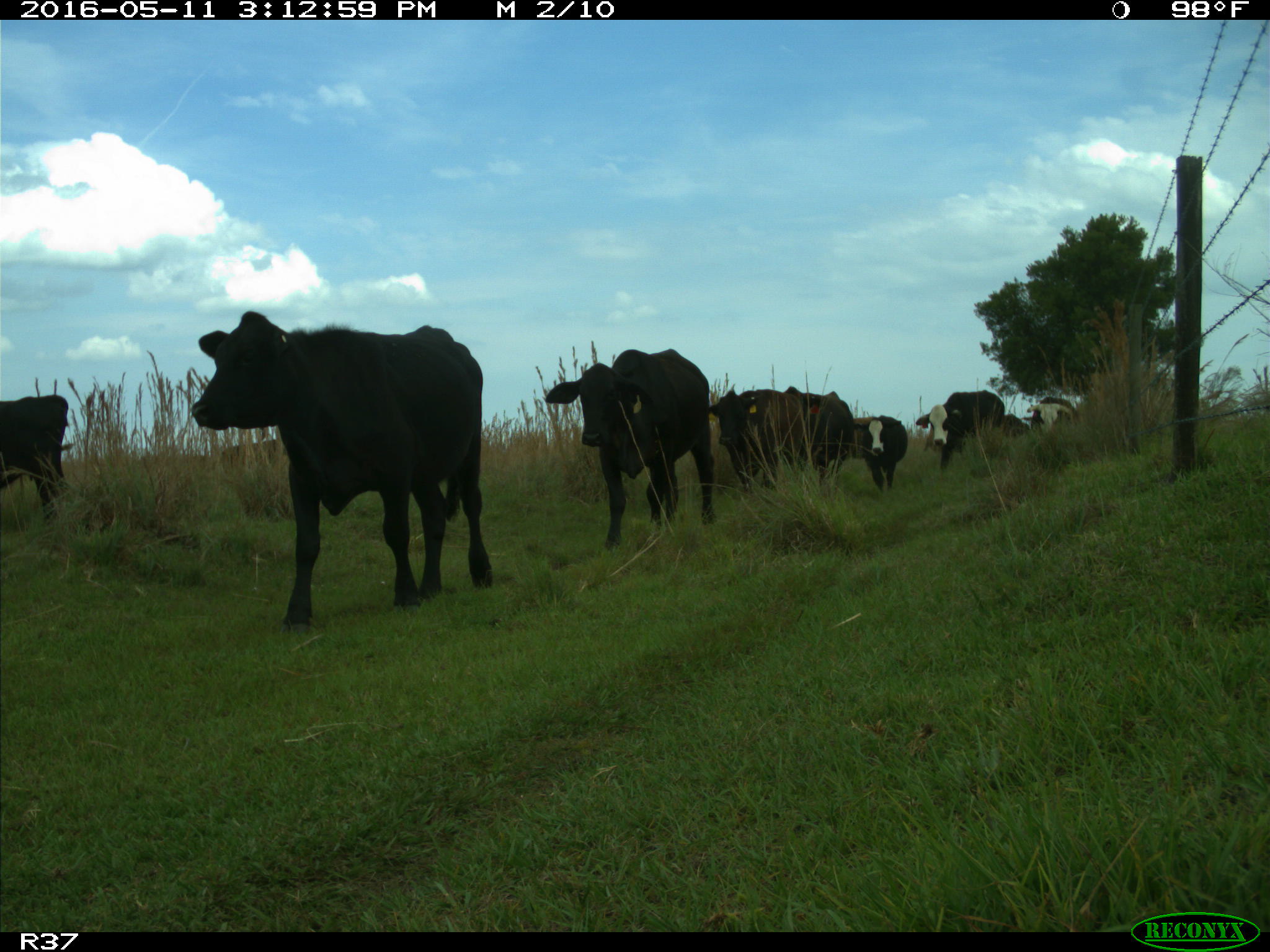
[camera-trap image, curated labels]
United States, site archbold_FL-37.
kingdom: Animalia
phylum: Chordata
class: Mammalia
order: Artiodactyla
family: Bovidae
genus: Bos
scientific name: Bos taurus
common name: domestic cow